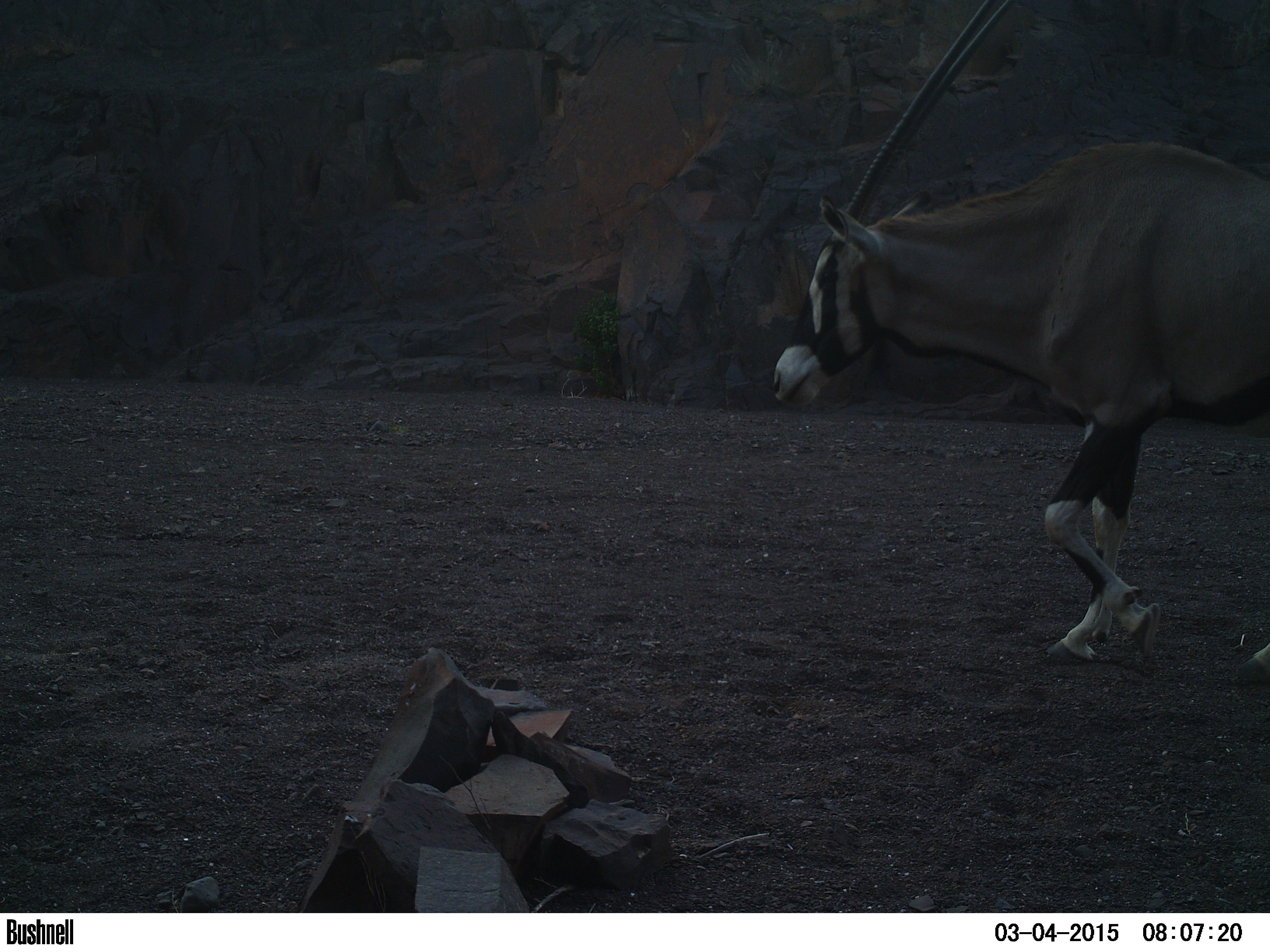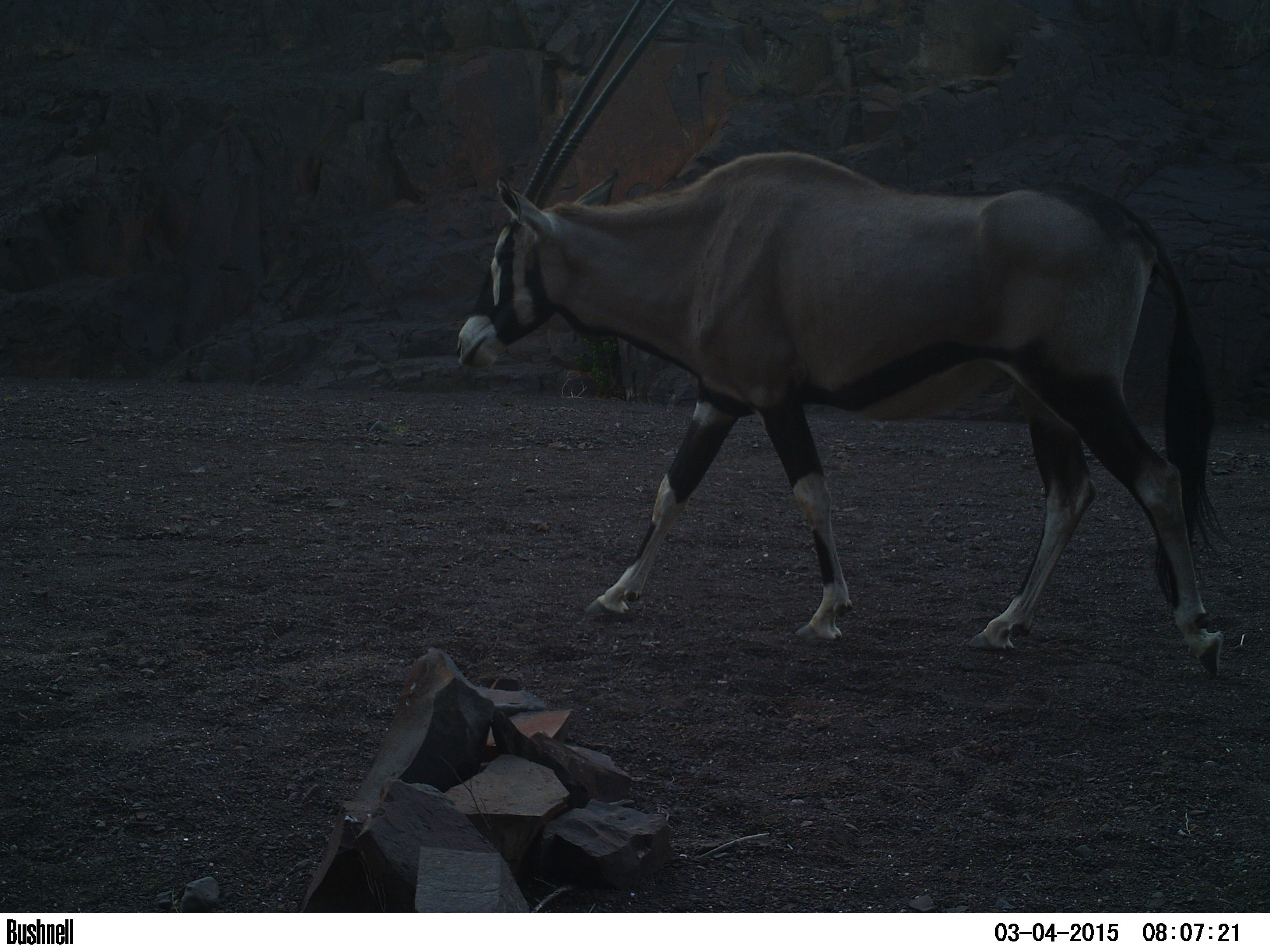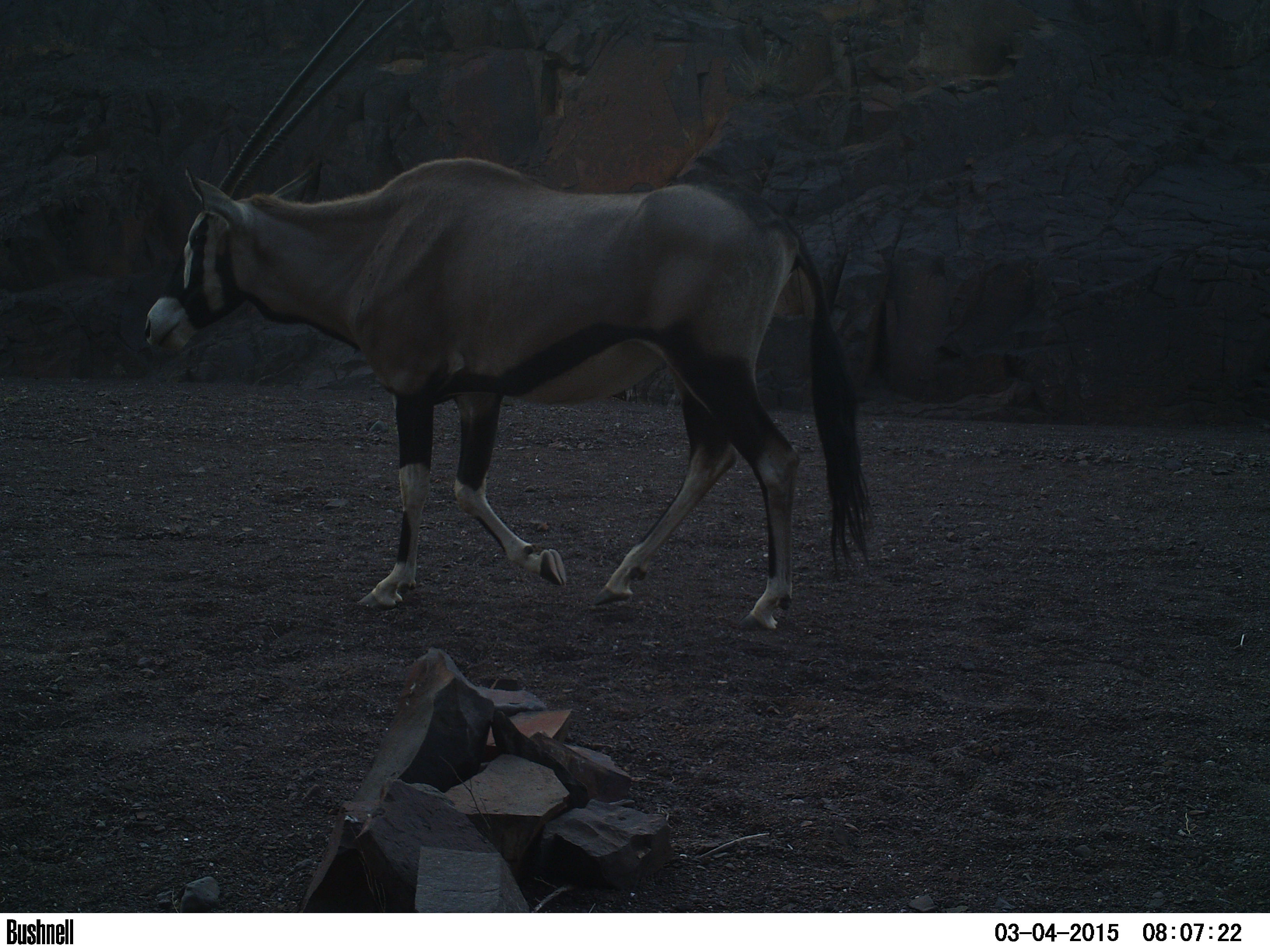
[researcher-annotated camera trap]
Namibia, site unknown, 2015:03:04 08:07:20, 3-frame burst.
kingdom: Animalia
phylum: Chordata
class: Mammalia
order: Artiodactyla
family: Bovidae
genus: Oryx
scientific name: Oryx gazella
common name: gemsbok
Oryx gazella (gemsbok).